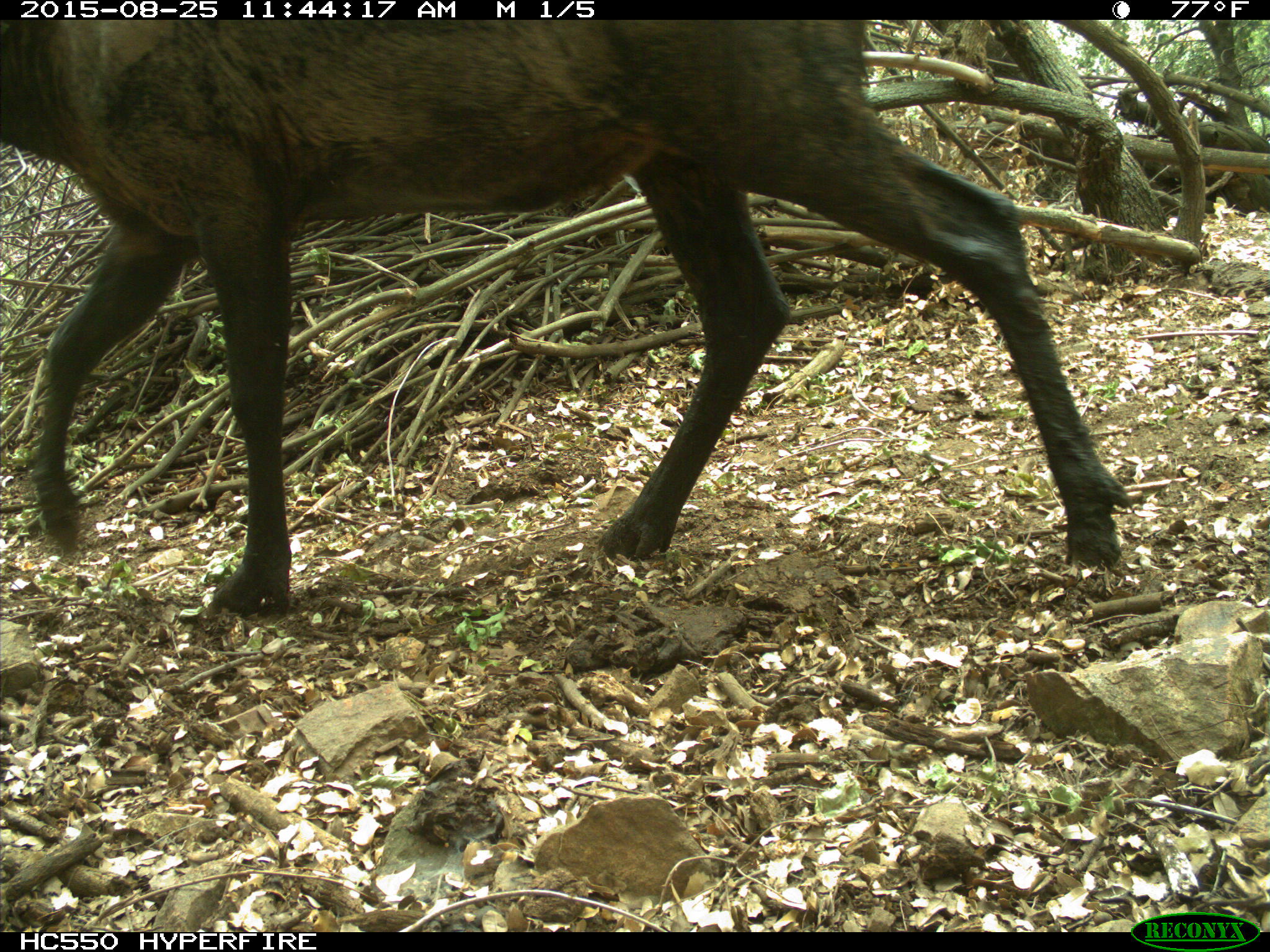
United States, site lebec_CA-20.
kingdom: Animalia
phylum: Chordata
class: Mammalia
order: Artiodactyla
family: Cervidae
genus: Cervus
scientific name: Cervus canadensis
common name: elk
Cervus canadensis (elk).